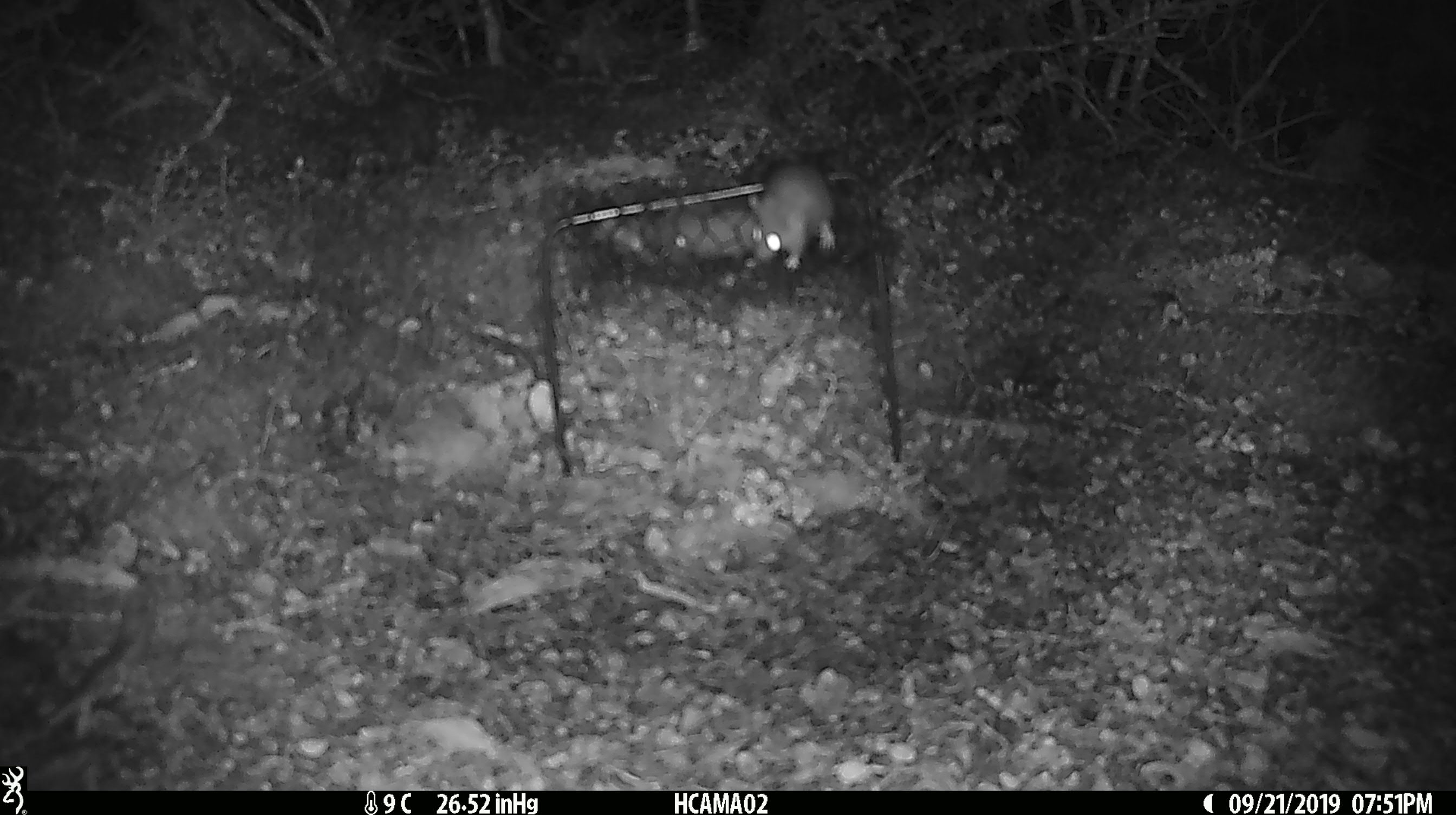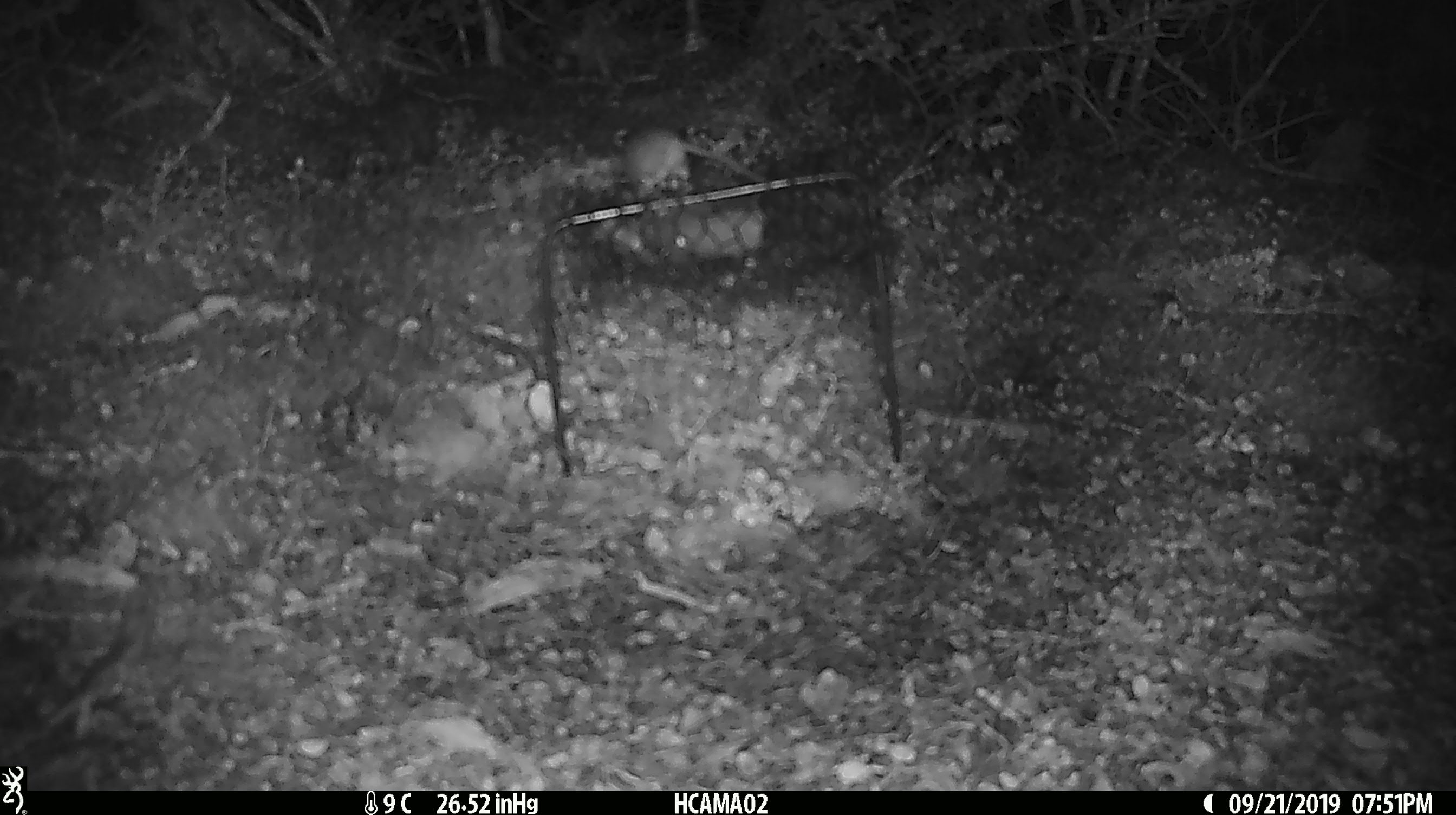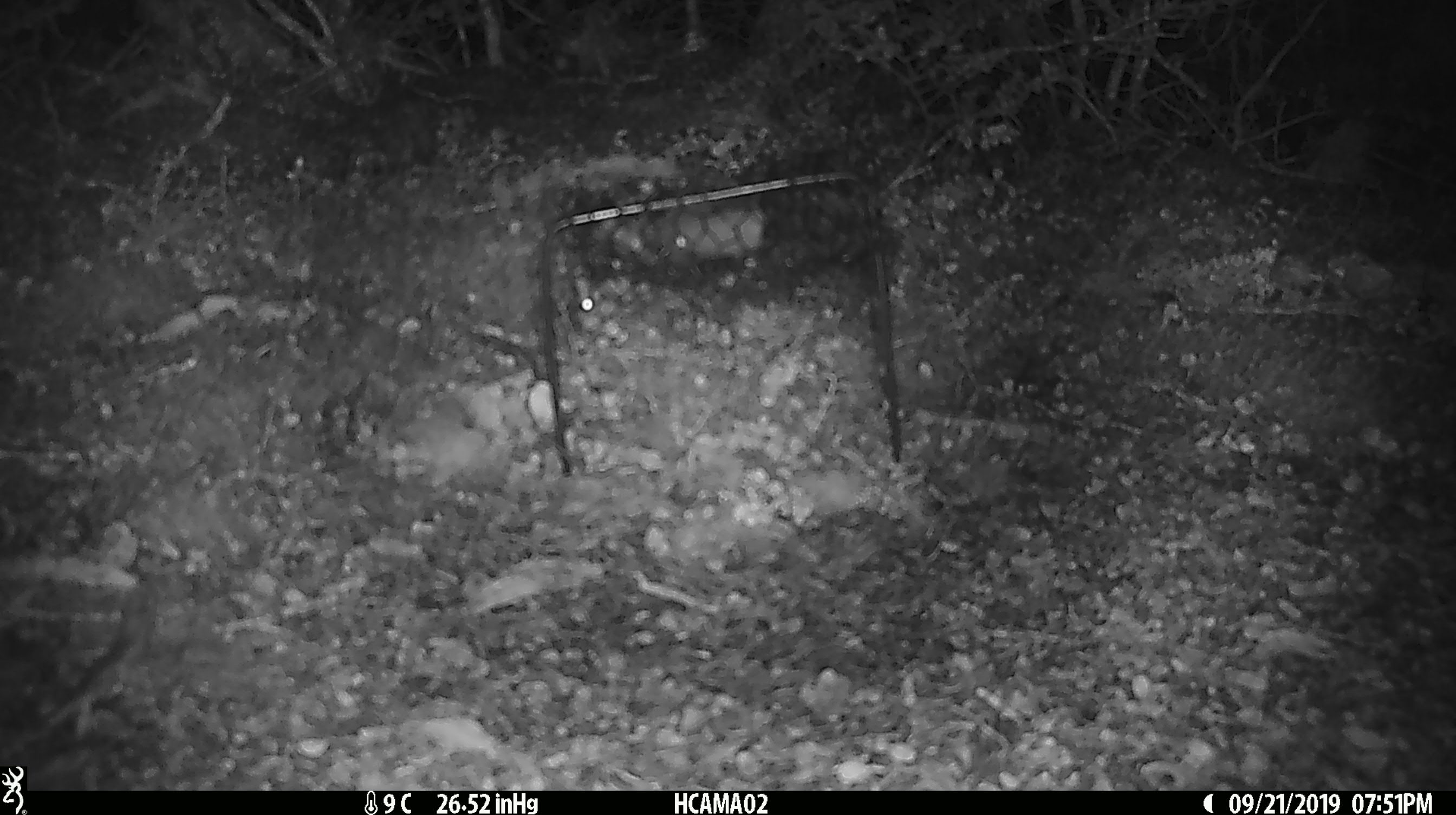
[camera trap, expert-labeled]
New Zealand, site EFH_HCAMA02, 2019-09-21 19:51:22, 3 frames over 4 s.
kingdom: Animalia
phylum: Chordata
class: Mammalia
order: Rodentia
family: Muridae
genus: Mus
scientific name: Mus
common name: mouse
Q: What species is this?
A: Mouse (Mus).